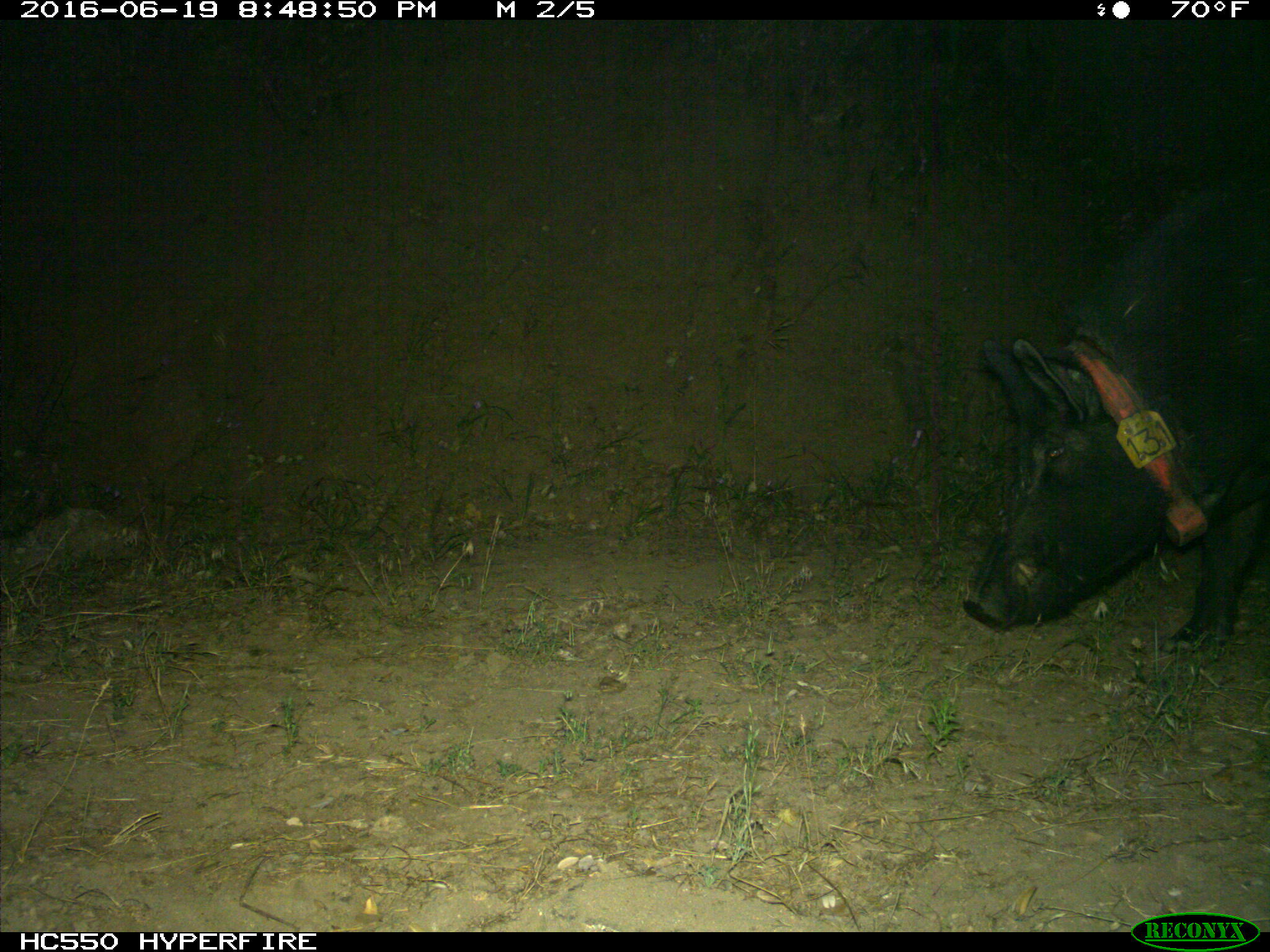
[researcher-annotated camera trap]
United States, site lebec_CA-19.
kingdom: Animalia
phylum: Chordata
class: Mammalia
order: Artiodactyla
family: Suidae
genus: Sus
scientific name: Sus scrofa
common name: wild boar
Sus scrofa (wild boar).